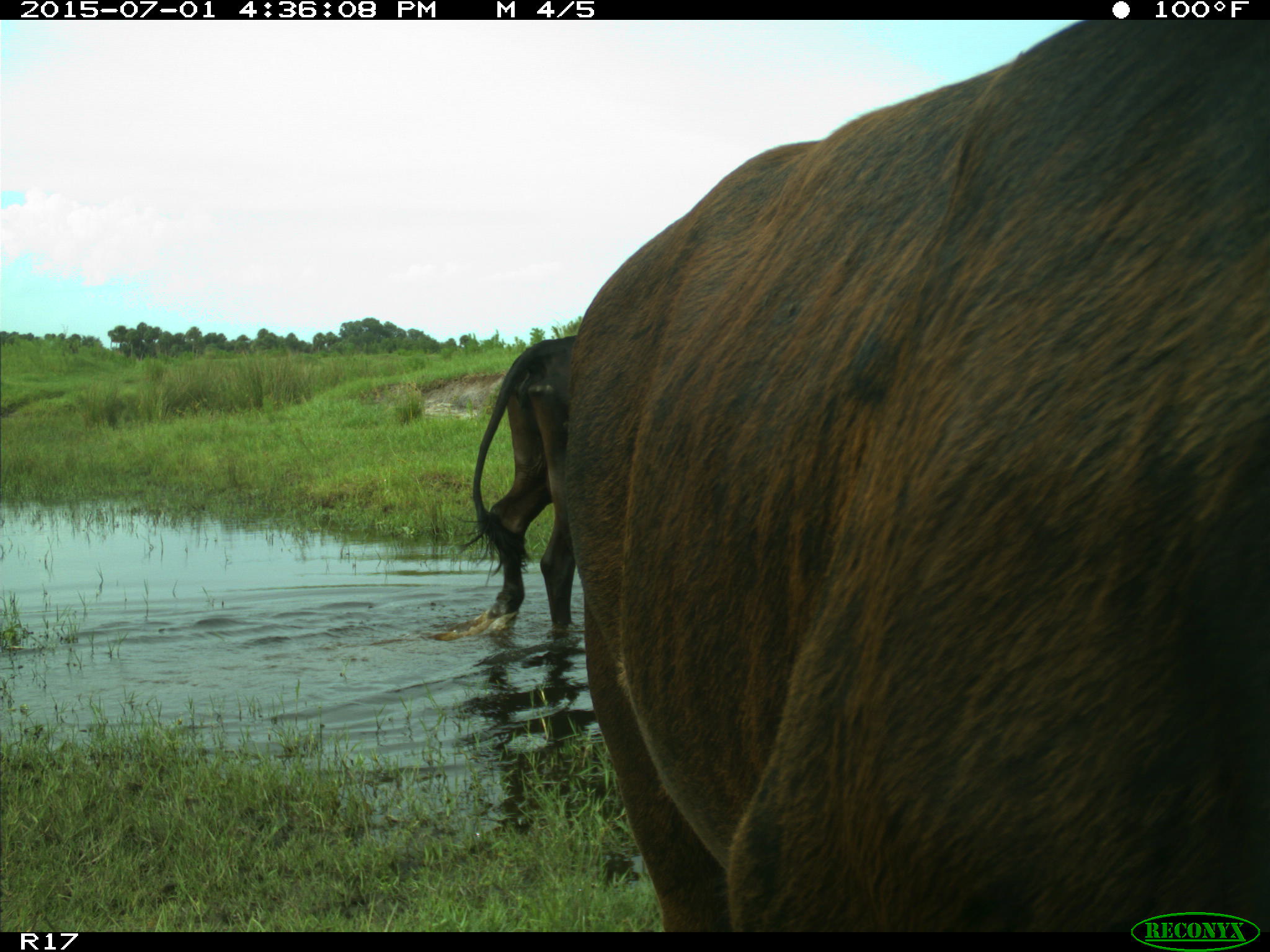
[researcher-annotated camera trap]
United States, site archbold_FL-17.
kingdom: Animalia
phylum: Chordata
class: Mammalia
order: Artiodactyla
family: Bovidae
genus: Bos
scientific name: Bos taurus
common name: domestic cow